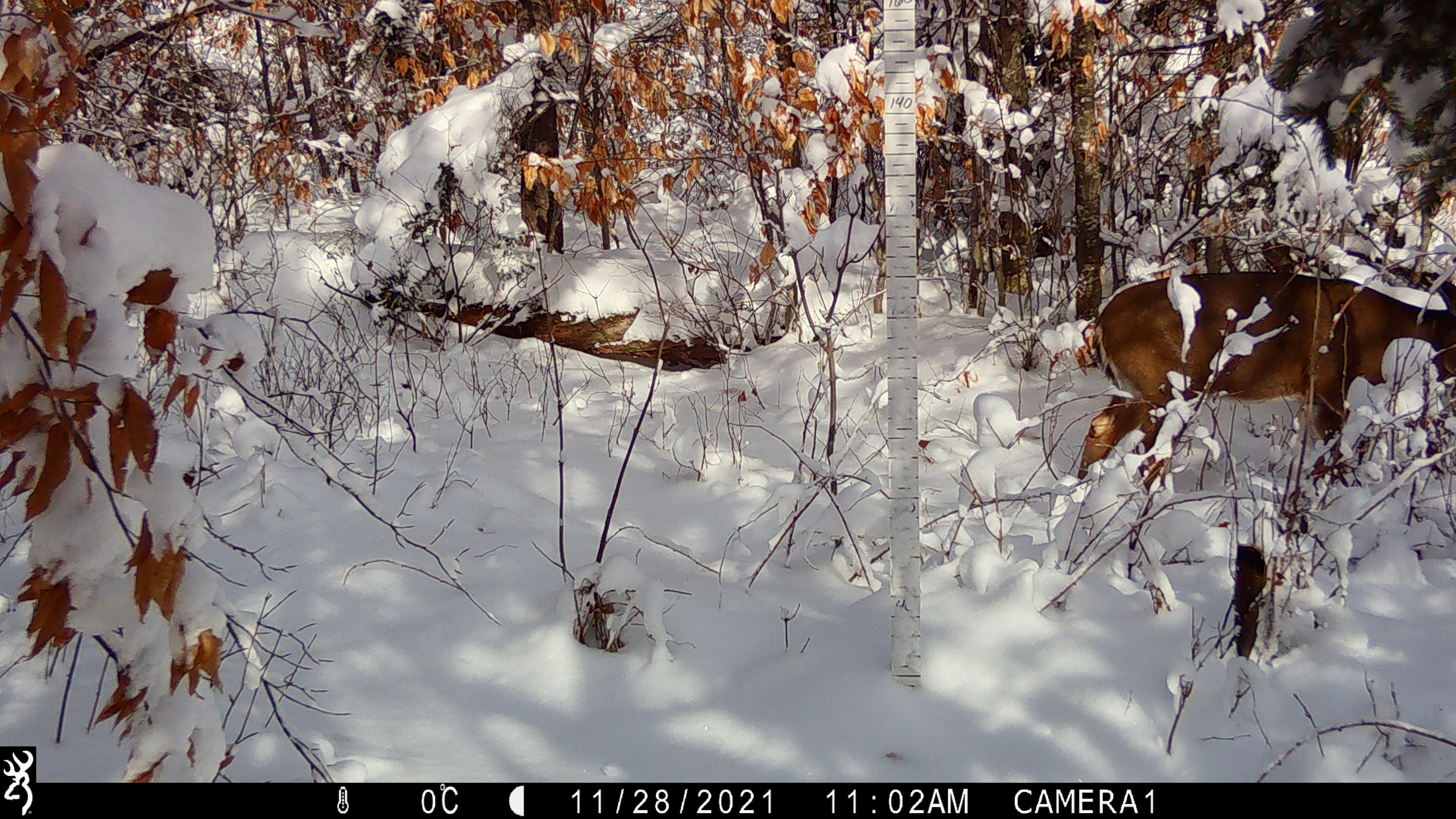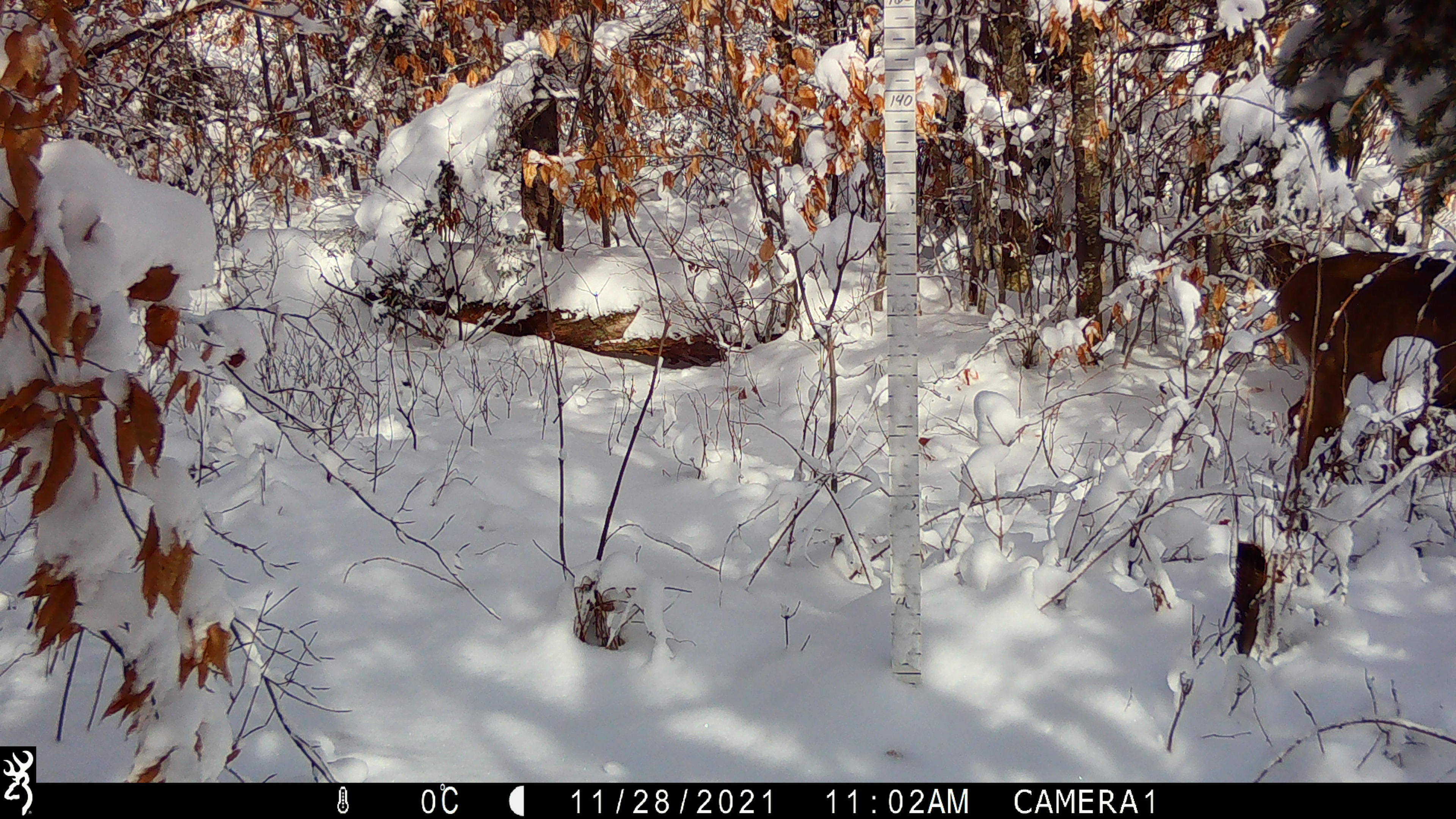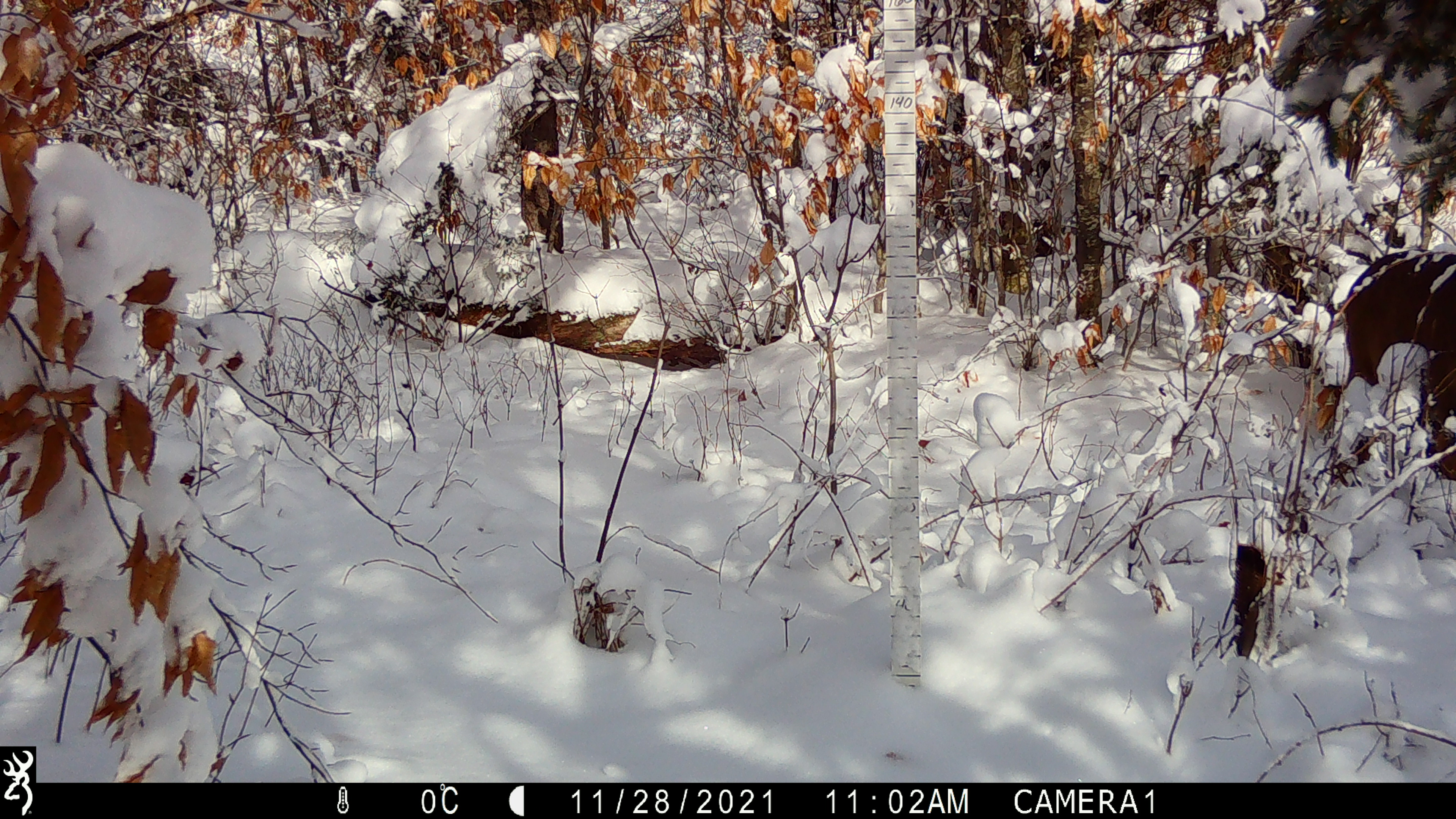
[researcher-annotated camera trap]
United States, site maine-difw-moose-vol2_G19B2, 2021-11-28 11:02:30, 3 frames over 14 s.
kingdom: Animalia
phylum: Chordata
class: Mammalia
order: Artiodactyla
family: Cervidae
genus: Odocoileus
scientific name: Odocoileus virginianus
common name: white-tailed deer